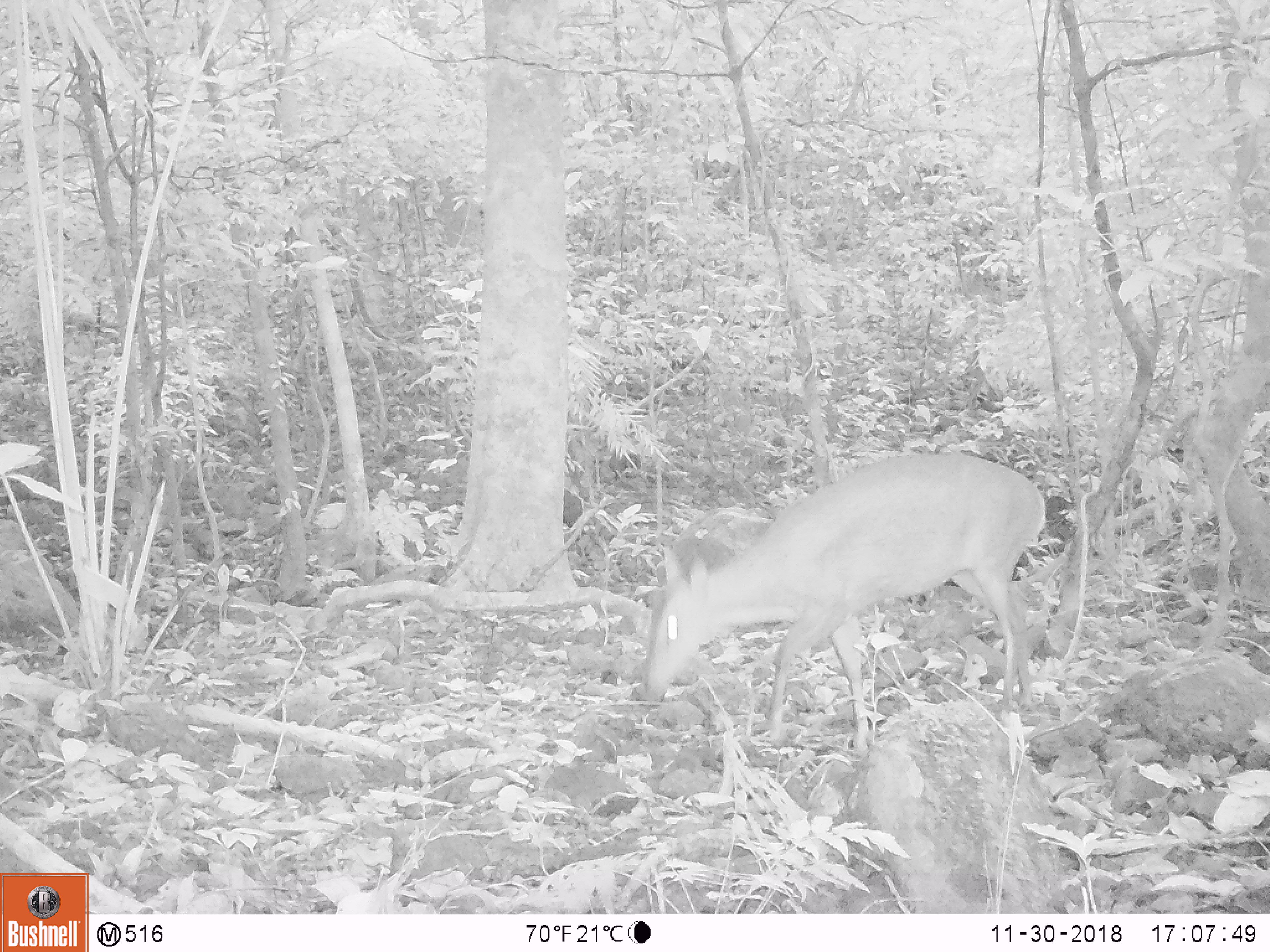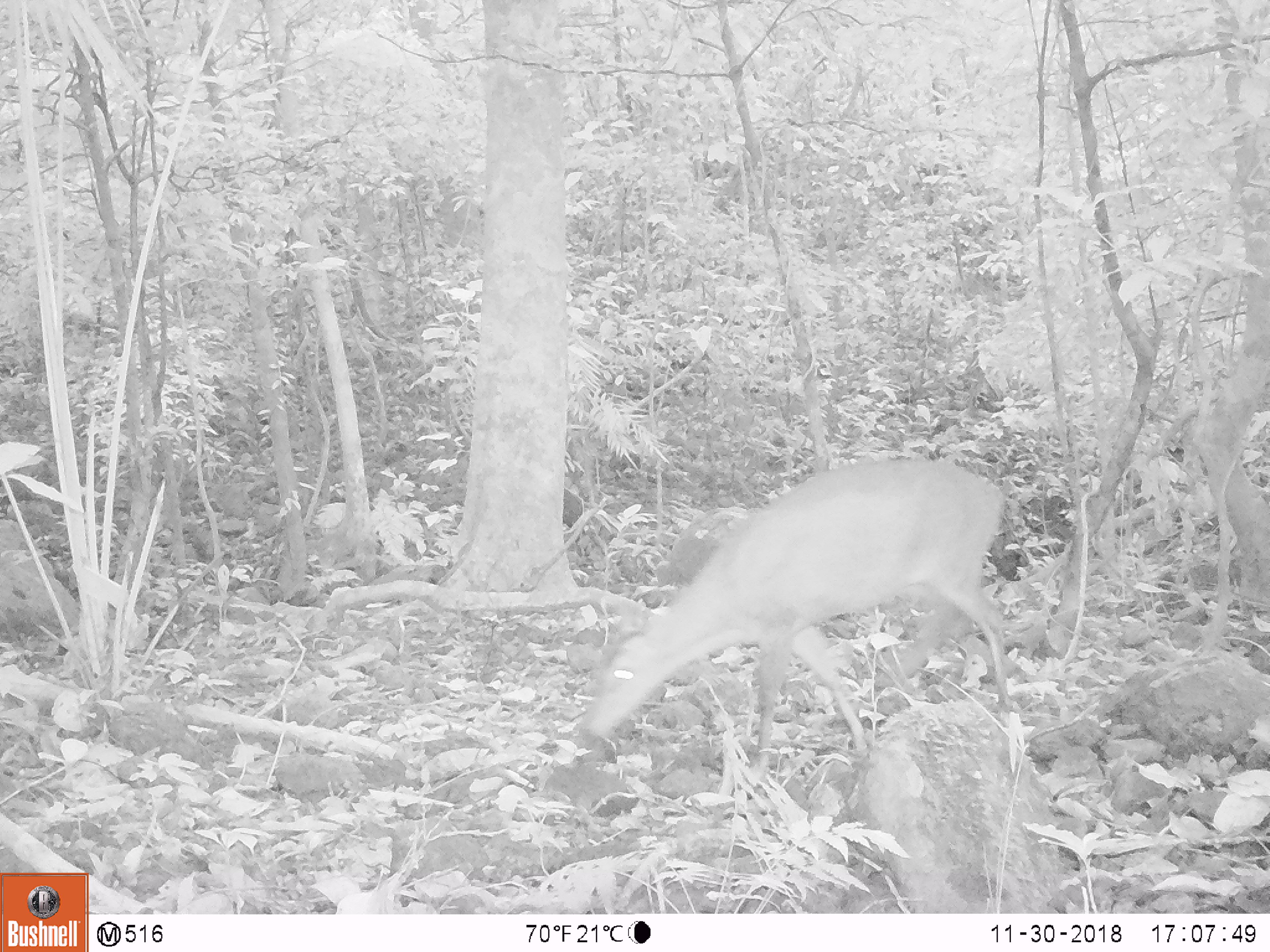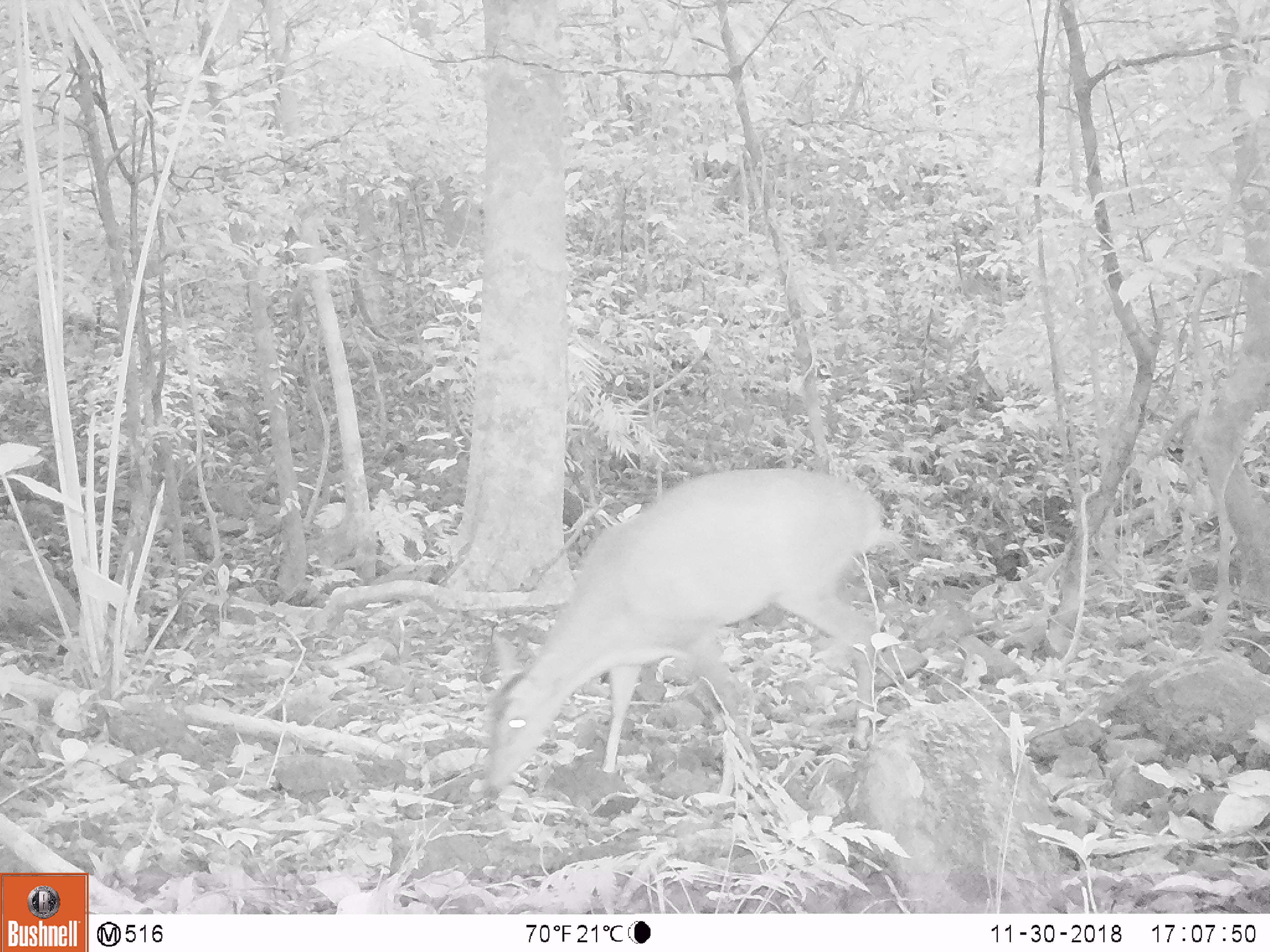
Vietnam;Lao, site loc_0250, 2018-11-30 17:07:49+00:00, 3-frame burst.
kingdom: Animalia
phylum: Chordata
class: Mammalia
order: Artiodactyla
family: Cervidae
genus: Muntiacus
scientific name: Muntiacus vuquangensis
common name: large-antlered muntjac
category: large antlered muntjac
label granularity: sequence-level